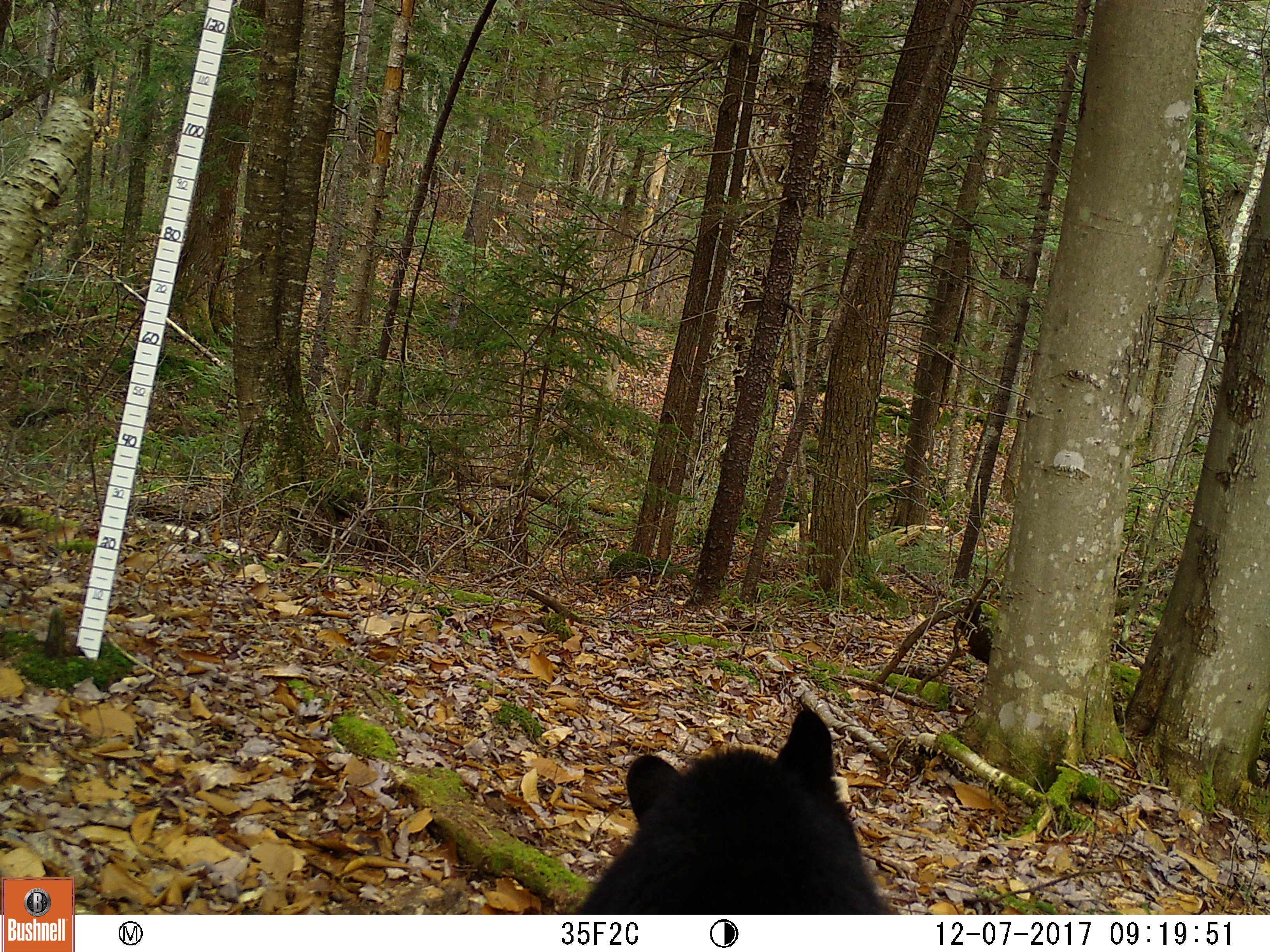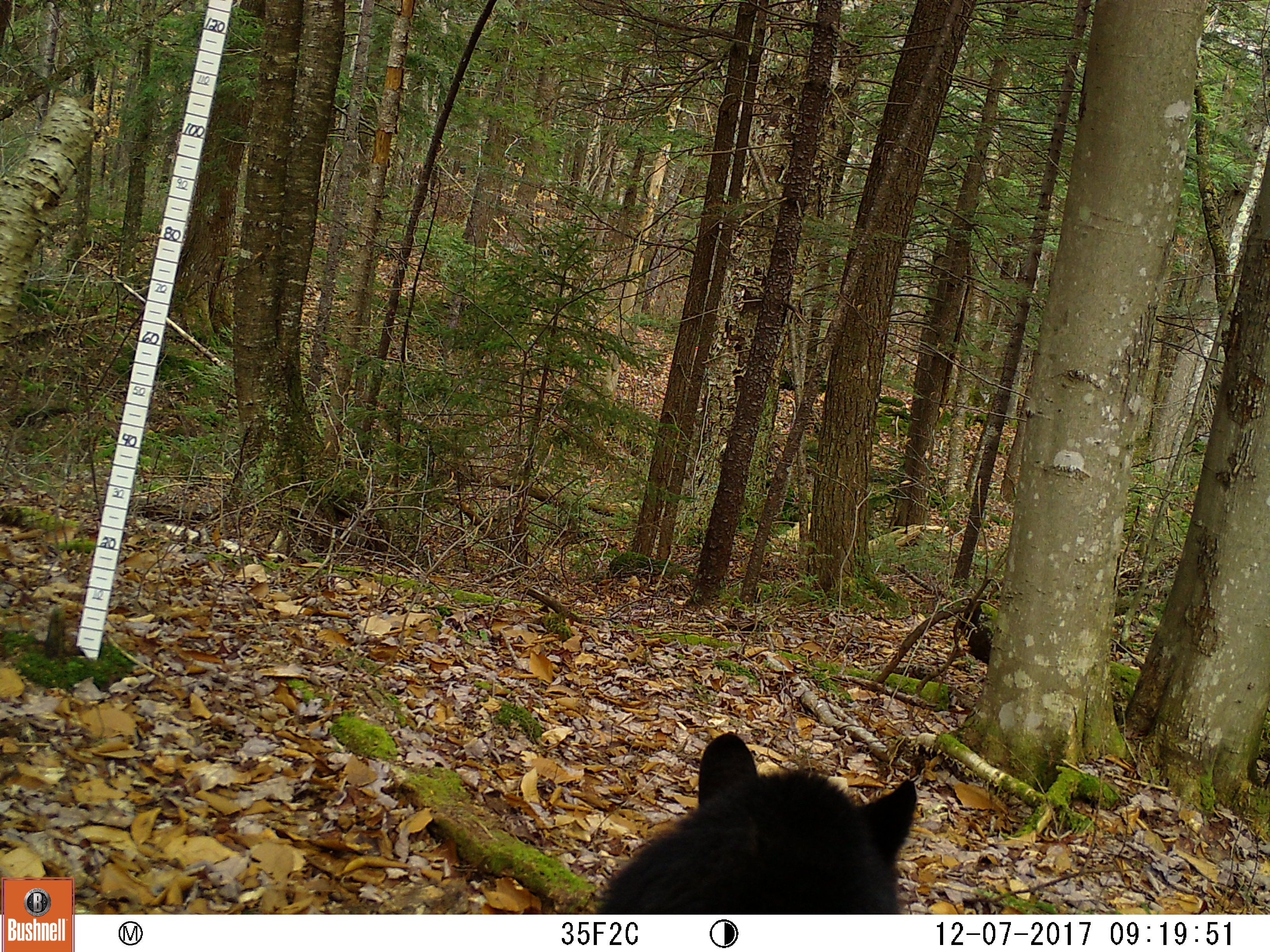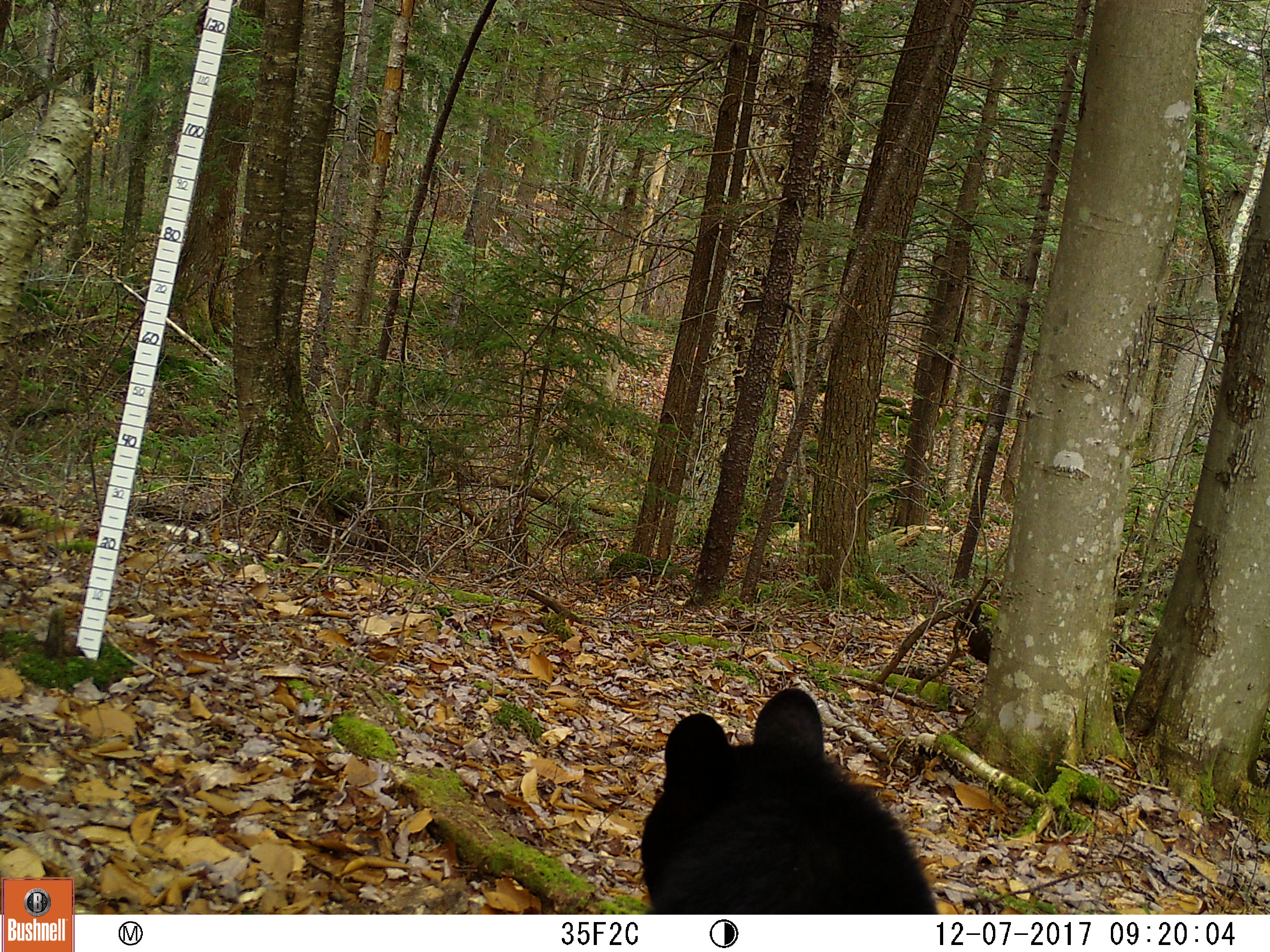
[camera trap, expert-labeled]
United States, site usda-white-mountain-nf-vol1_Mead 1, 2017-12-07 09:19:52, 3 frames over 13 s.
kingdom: Animalia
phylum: Chordata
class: Mammalia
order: Carnivora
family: Ursidae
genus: Ursus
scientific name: Ursus americanus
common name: black bear